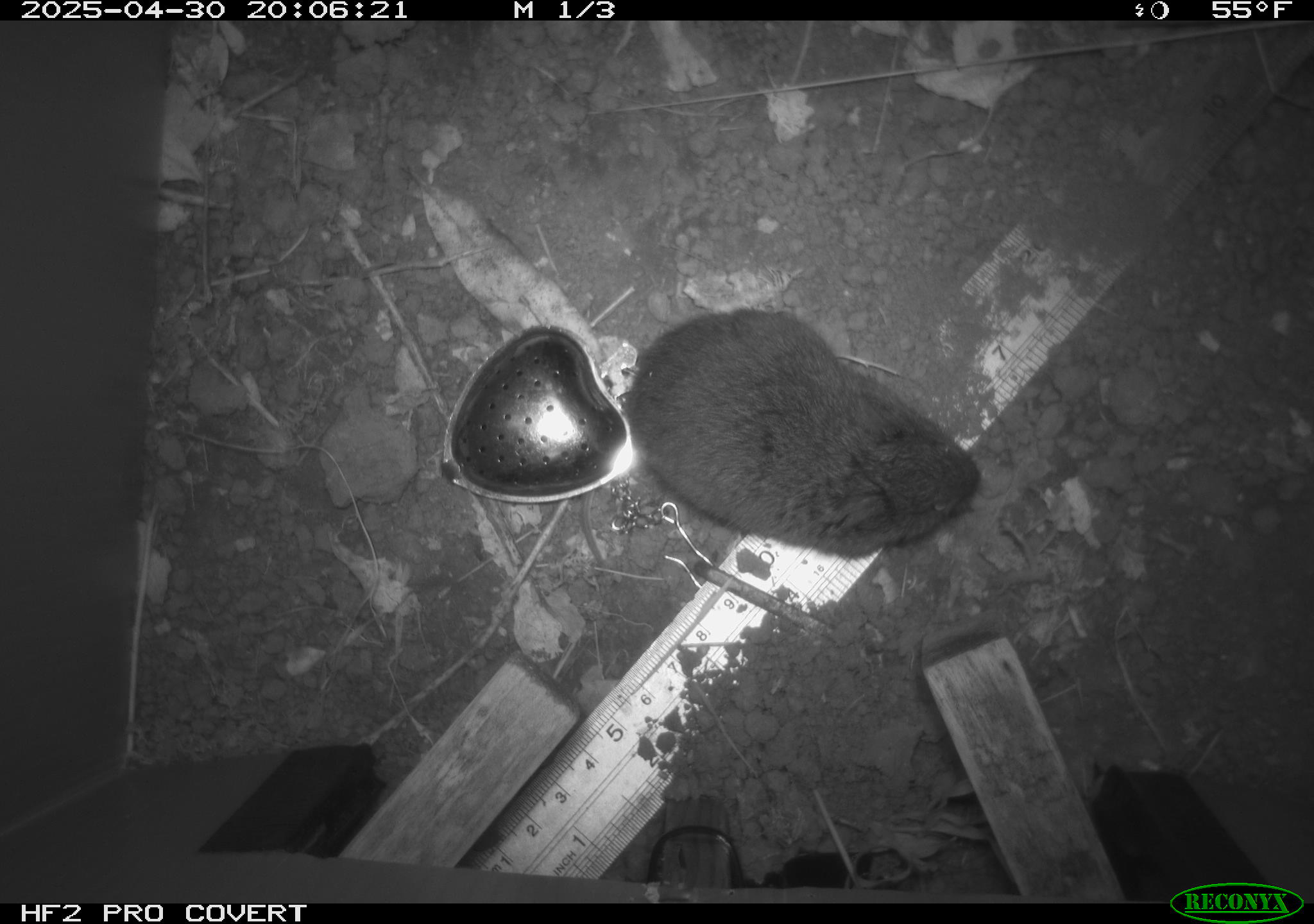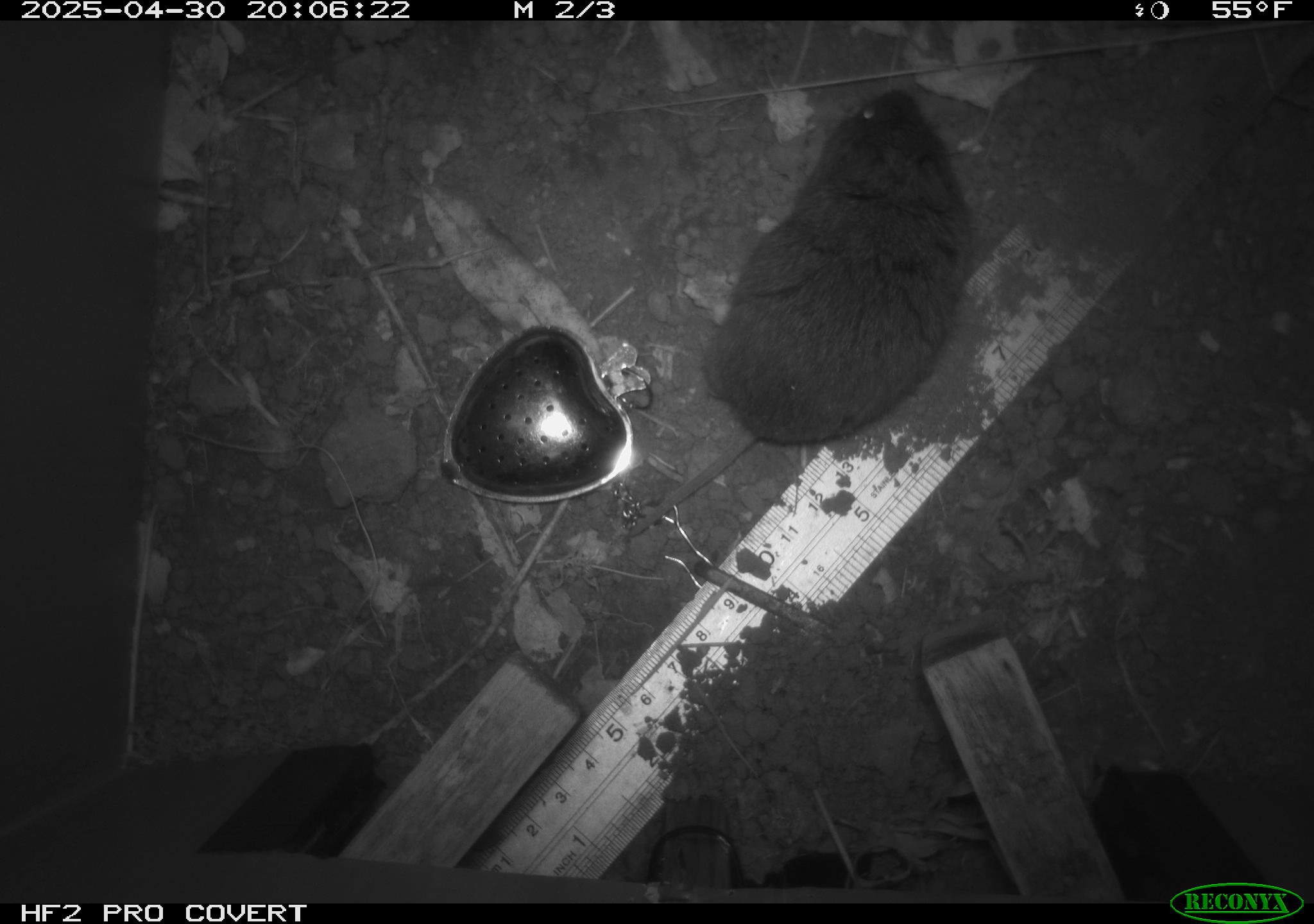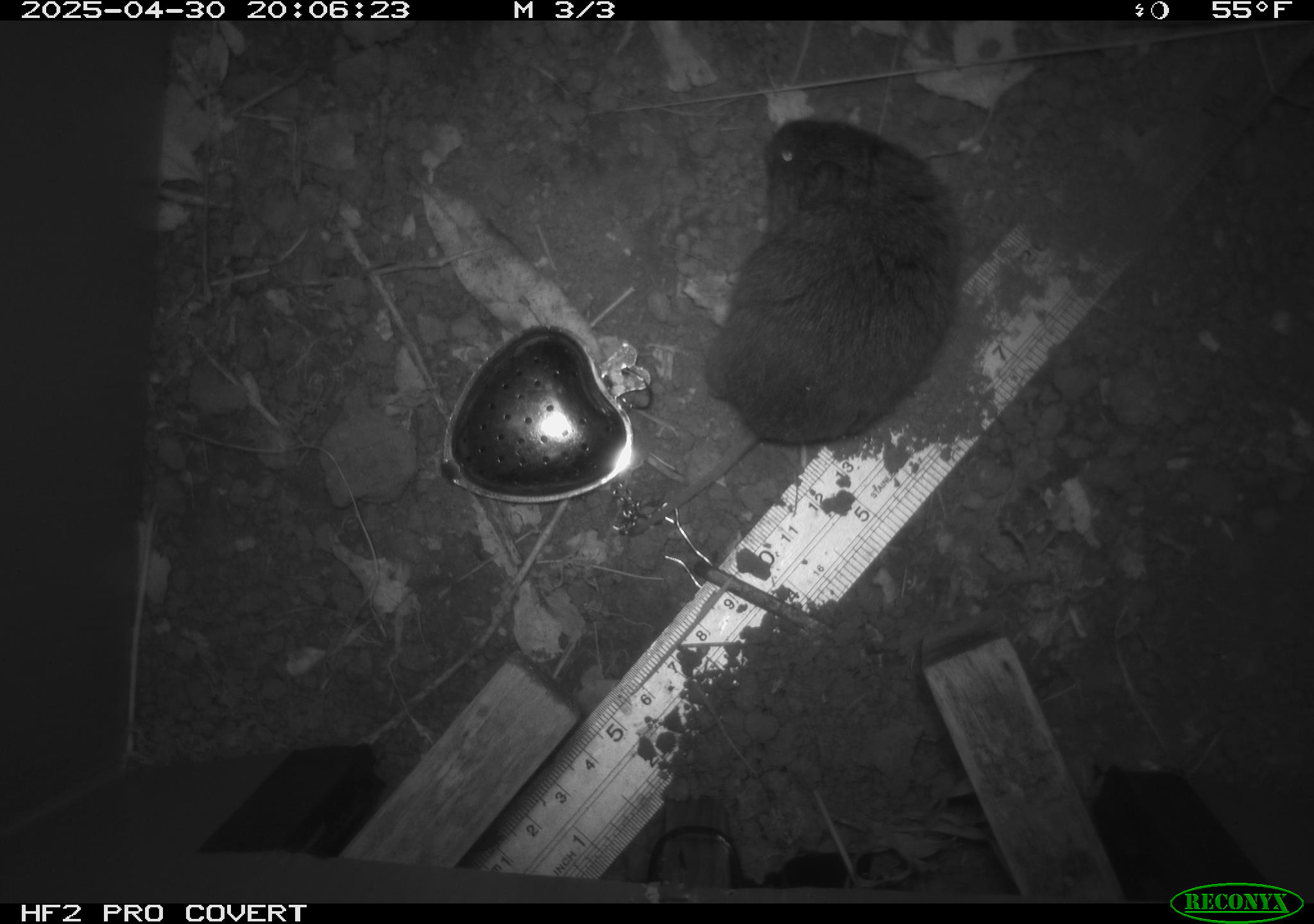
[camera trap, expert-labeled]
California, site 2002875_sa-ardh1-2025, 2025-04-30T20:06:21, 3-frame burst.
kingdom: Animalia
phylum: Chordata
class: Mammalia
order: Rodentia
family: Cricetidae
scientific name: Arvicolinae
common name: voles, lemmings, and muskrats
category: arvicolinae subfamily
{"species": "arvicolinae subfamily (voles, lemmings, and muskrats) (Arvicolinae)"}